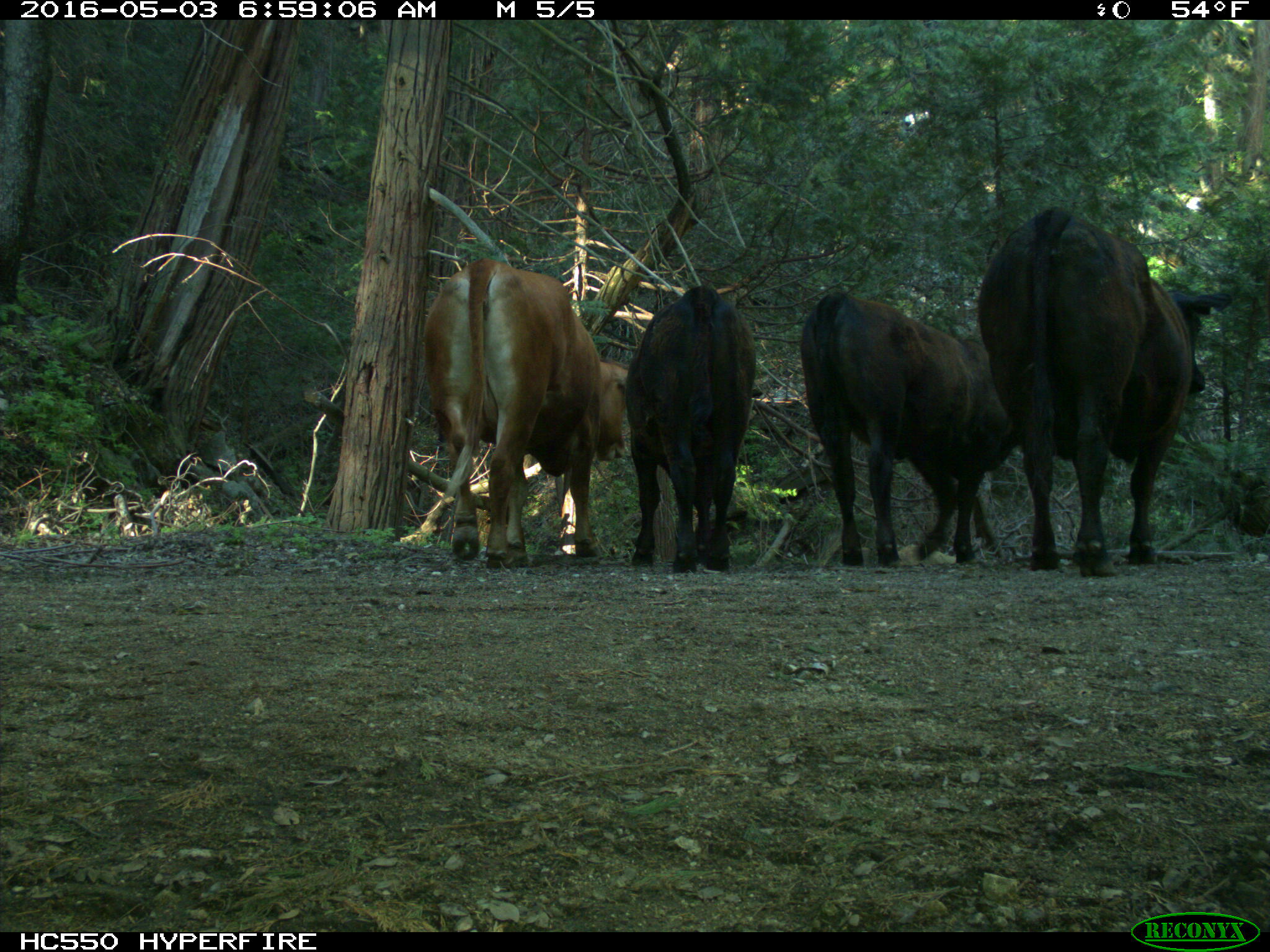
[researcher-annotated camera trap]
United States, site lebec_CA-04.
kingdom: Animalia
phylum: Chordata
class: Mammalia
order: Artiodactyla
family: Bovidae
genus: Bos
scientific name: Bos taurus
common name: domestic cow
Bos taurus (domestic cow).